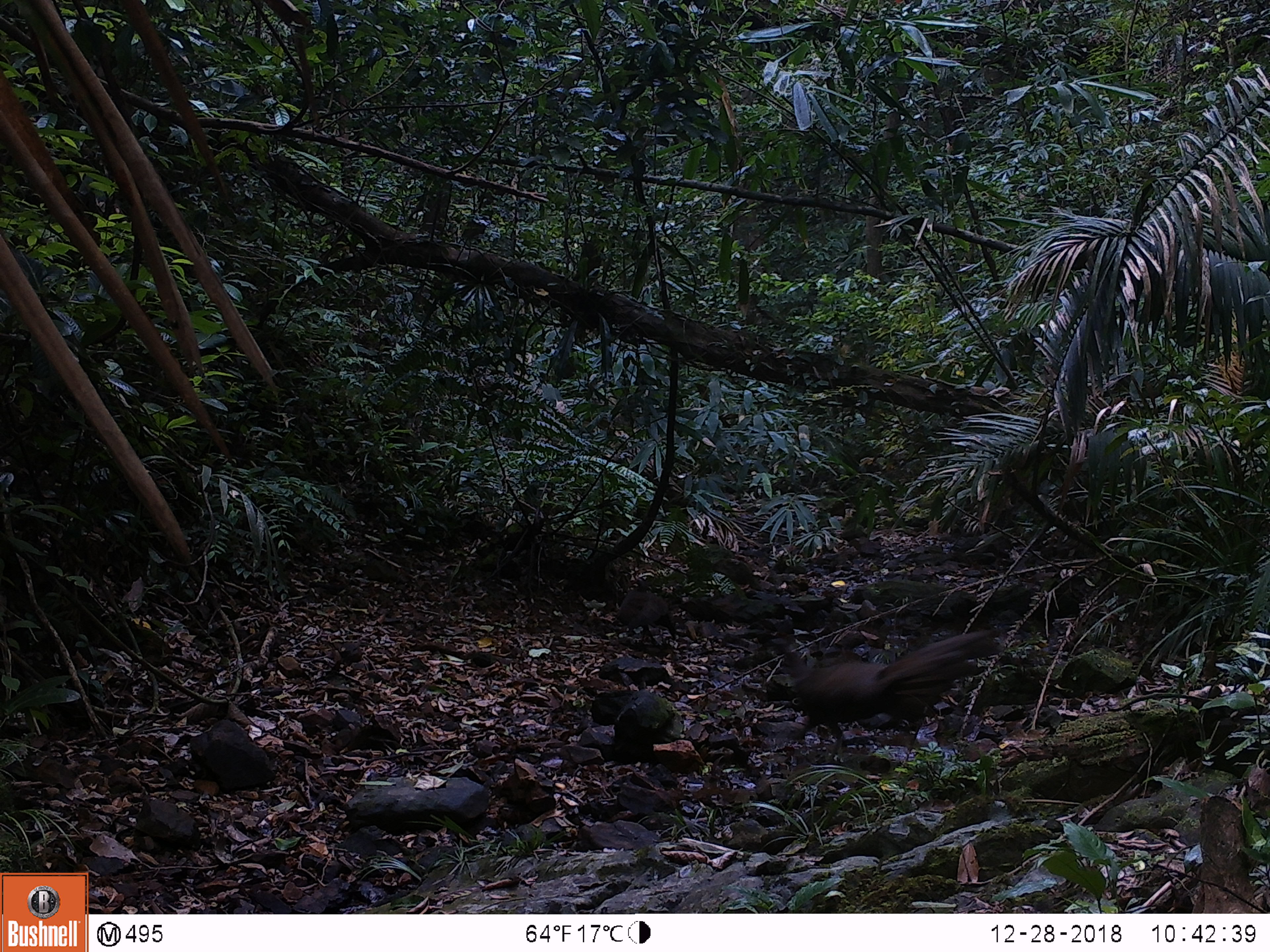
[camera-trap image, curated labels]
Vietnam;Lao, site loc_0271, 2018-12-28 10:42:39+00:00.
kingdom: Animalia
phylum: Chordata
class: Aves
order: Galliformes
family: Phasianidae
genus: Rheinardia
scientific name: Rheinardia ocellata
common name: crested argus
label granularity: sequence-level